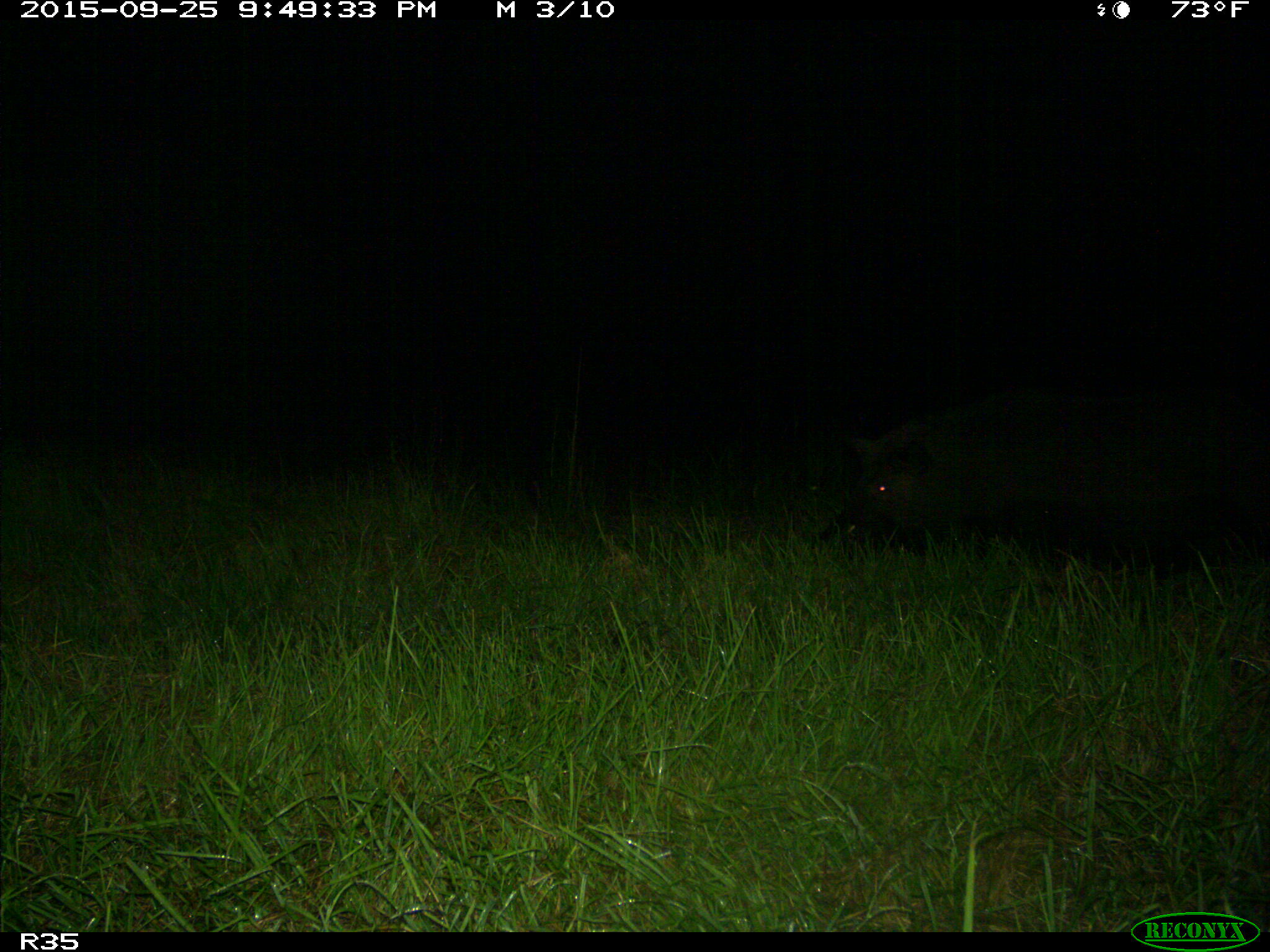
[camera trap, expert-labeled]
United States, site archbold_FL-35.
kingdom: Animalia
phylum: Chordata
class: Mammalia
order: Artiodactyla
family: Suidae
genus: Sus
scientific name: Sus scrofa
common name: wild boar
Sus scrofa (wild boar).